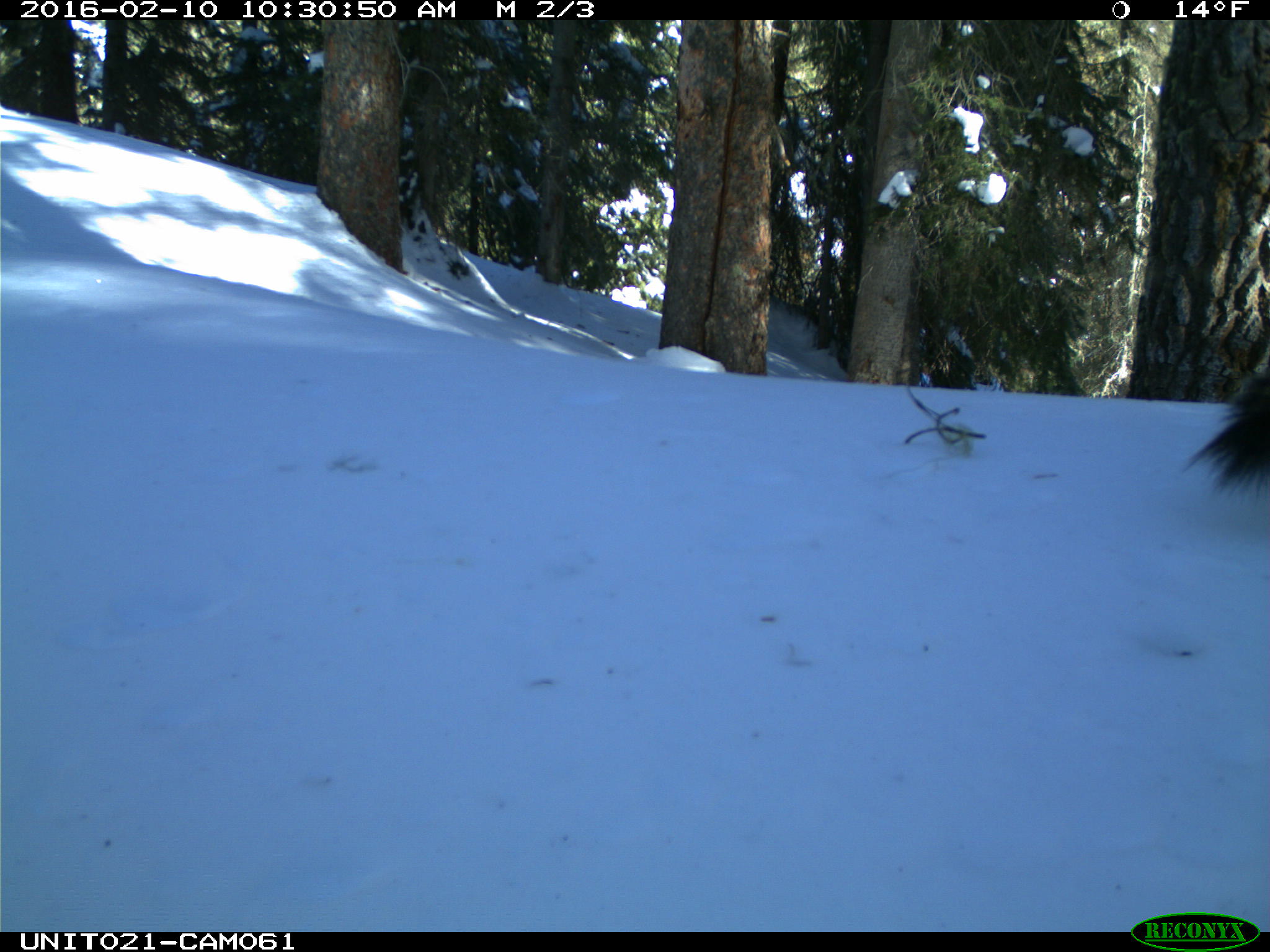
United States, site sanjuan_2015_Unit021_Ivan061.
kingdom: Animalia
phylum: Chordata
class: Mammalia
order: Rodentia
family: Sciuridae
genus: Tamiasciurus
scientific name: Tamiasciurus hudsonicus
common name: american red squirrel